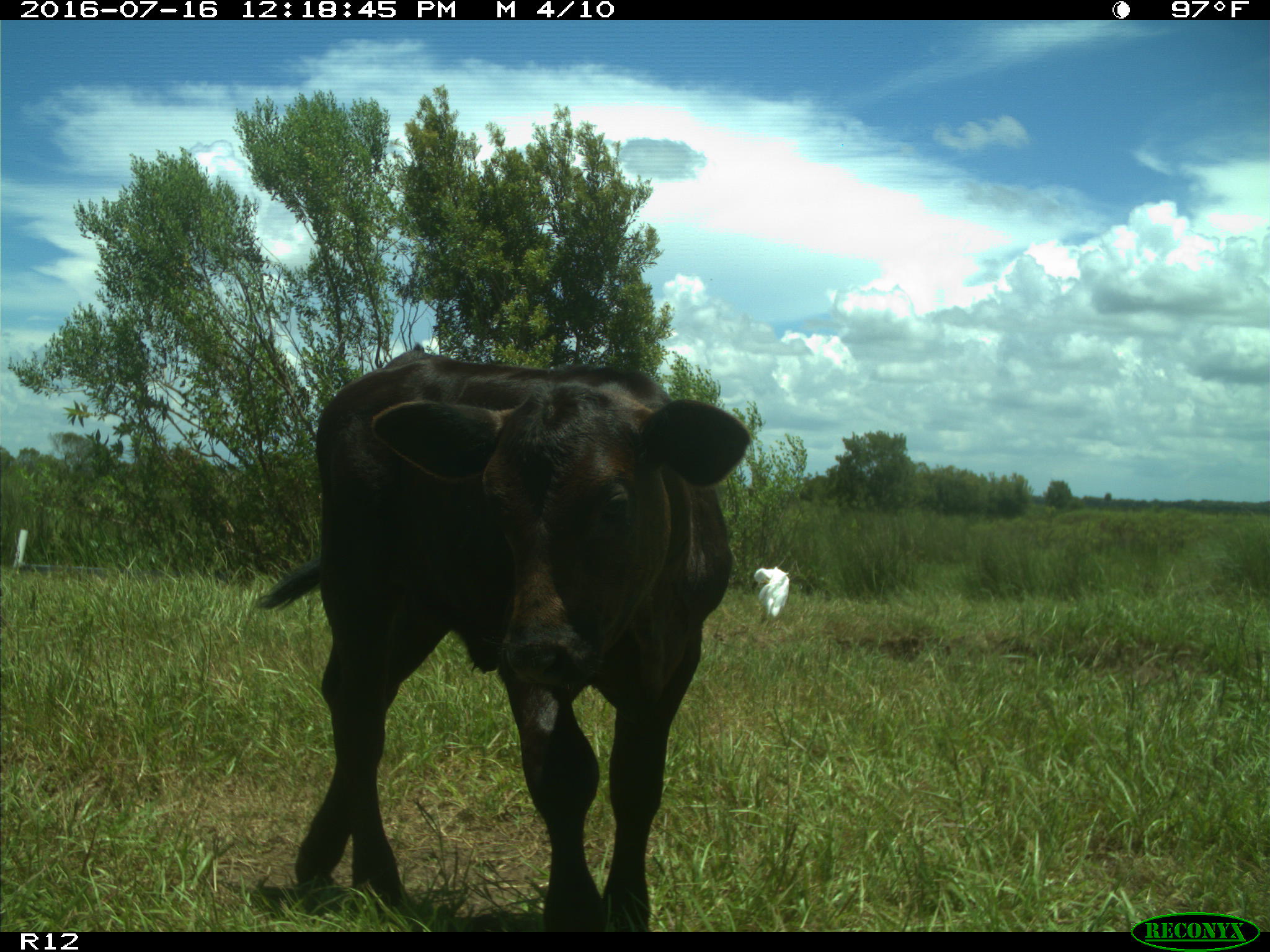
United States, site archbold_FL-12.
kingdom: Animalia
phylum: Chordata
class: Mammalia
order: Artiodactyla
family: Bovidae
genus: Bos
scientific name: Bos taurus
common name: domestic cow